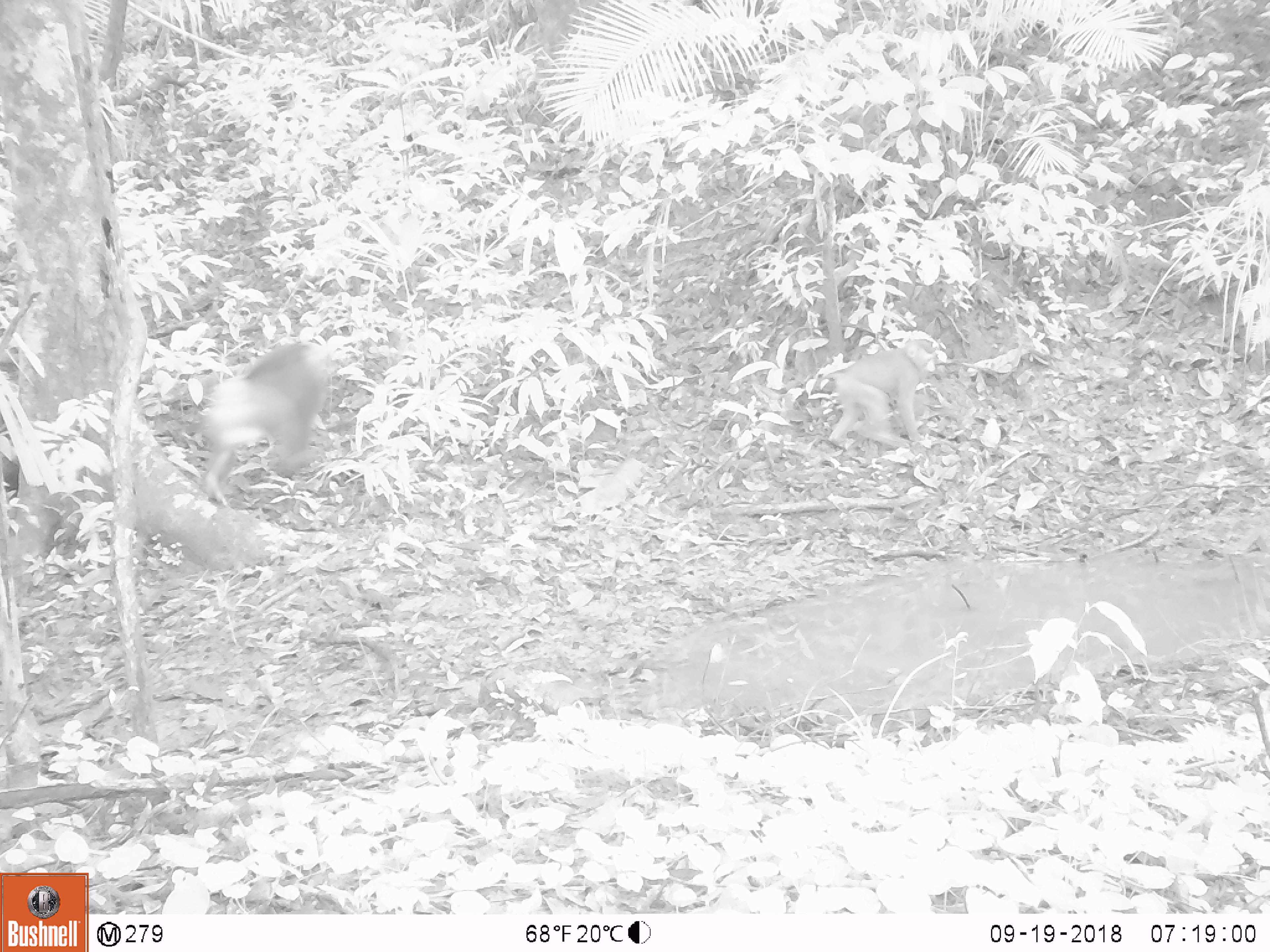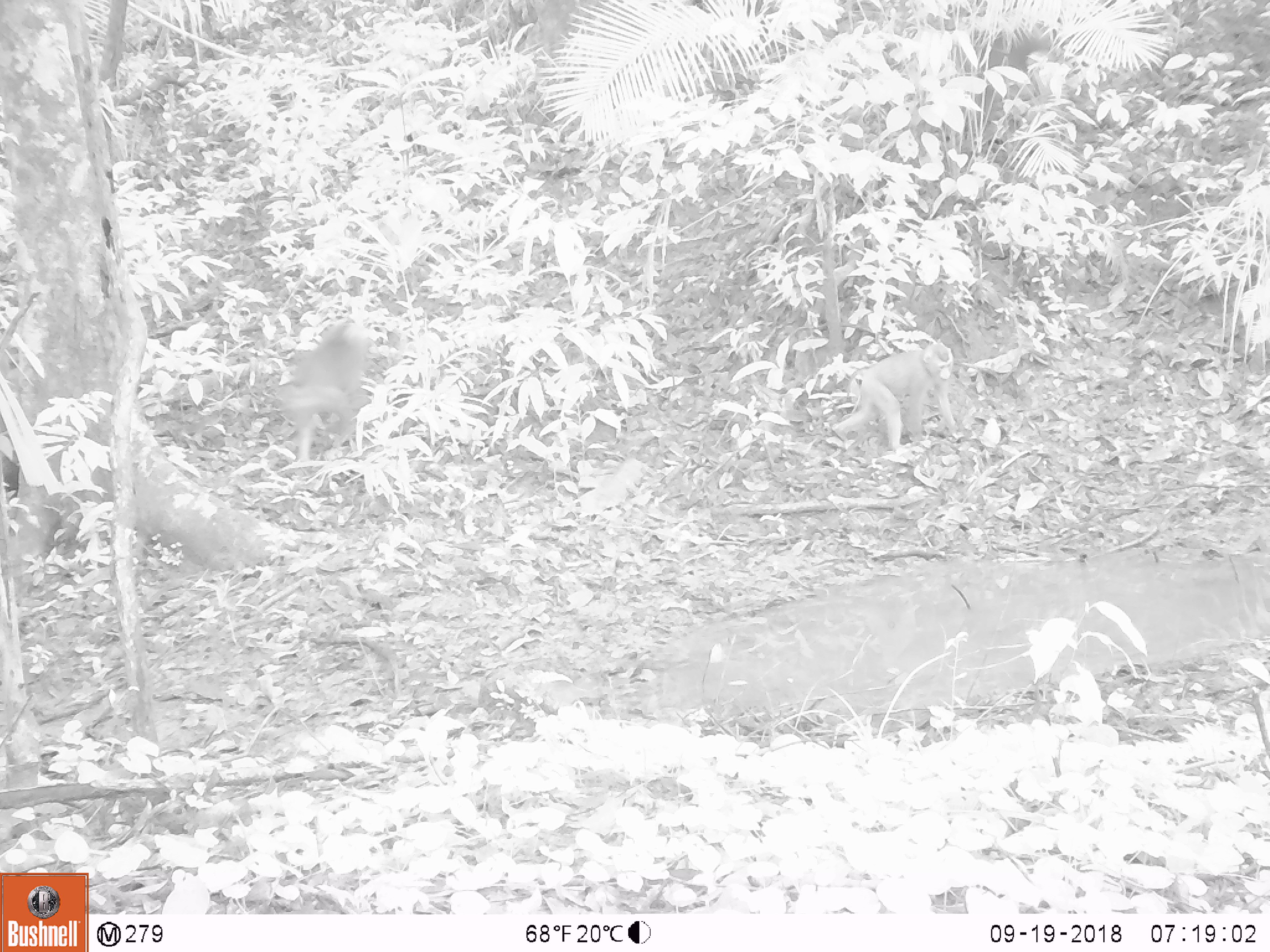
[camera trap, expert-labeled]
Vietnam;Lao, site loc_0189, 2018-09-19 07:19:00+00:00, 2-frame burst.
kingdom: Animalia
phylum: Chordata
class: Mammalia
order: Primates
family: Cercopithecidae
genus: Macaca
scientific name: Macaca nemestrina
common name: pig-tailed macaque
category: pig tailed macaque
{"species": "pig tailed macaque (pig-tailed macaque) (Macaca nemestrina)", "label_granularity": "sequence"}